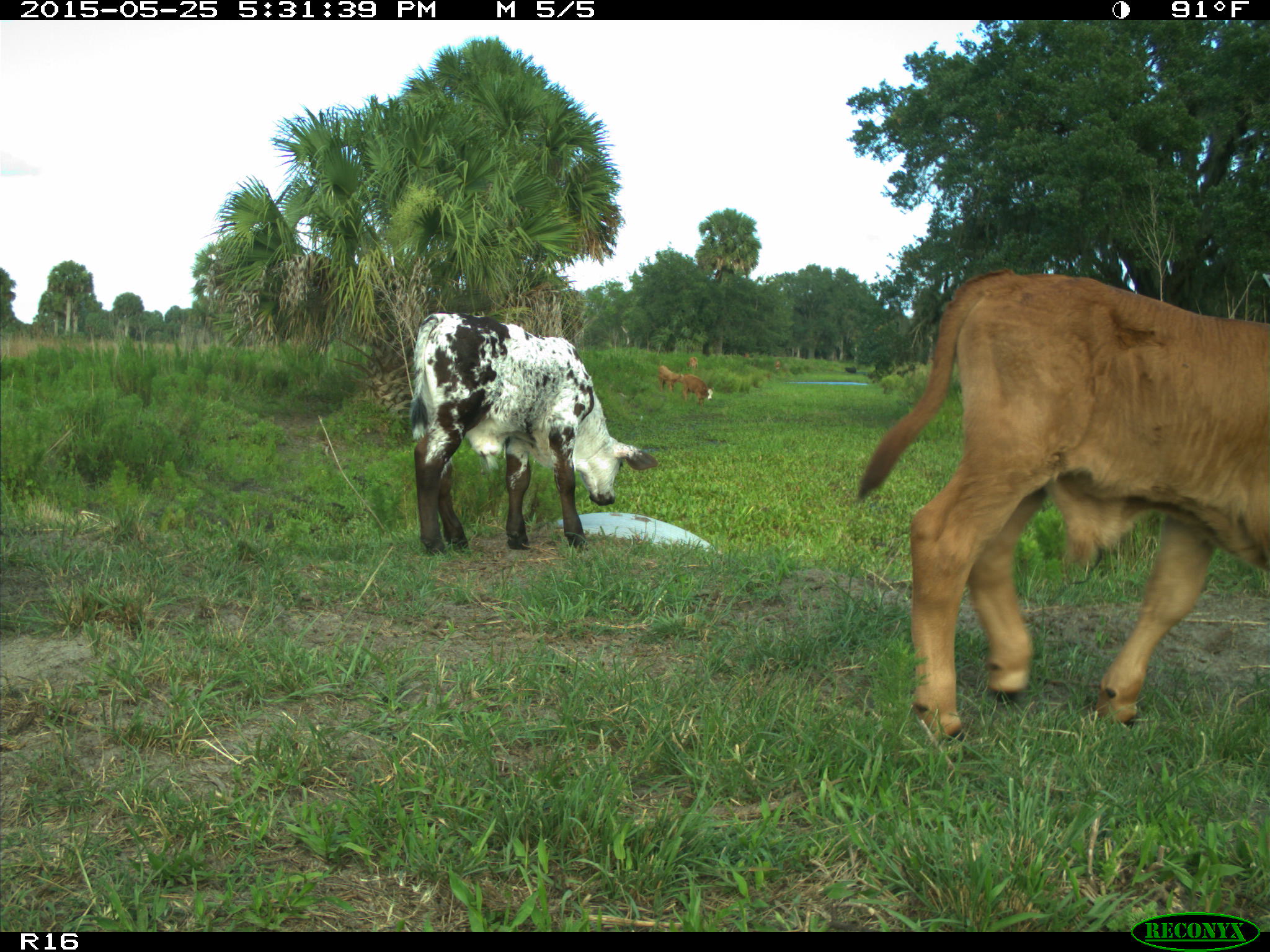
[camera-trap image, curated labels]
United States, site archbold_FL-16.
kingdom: Animalia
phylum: Chordata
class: Mammalia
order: Artiodactyla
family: Bovidae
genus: Bos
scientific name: Bos taurus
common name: domestic cow